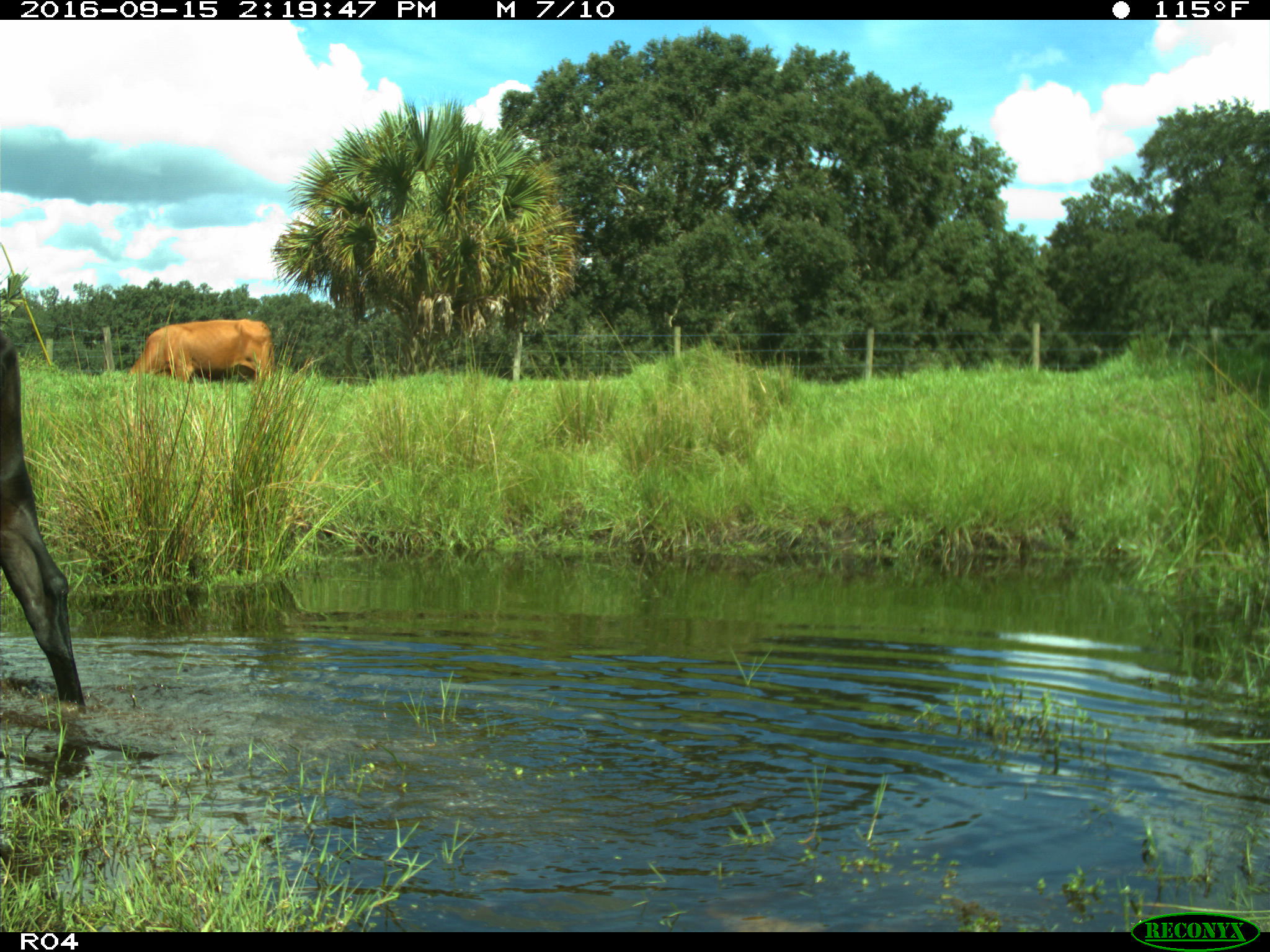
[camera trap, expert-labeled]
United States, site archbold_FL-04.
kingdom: Animalia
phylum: Chordata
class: Mammalia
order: Artiodactyla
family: Bovidae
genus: Bos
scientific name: Bos taurus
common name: domestic cow